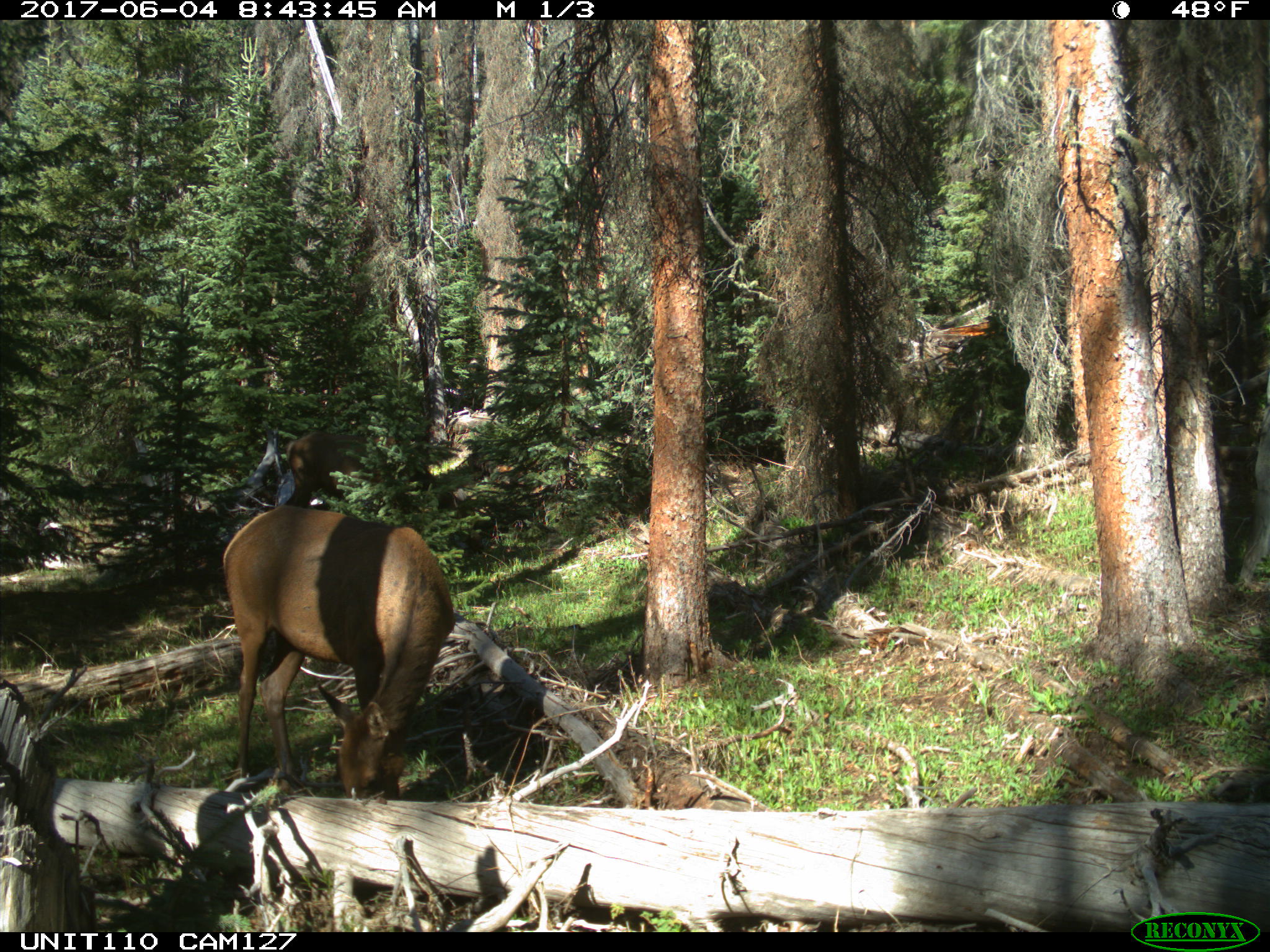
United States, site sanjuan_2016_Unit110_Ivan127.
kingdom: Animalia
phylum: Chordata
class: Mammalia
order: Artiodactyla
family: Cervidae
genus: Cervus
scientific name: Cervus elaphus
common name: red deer